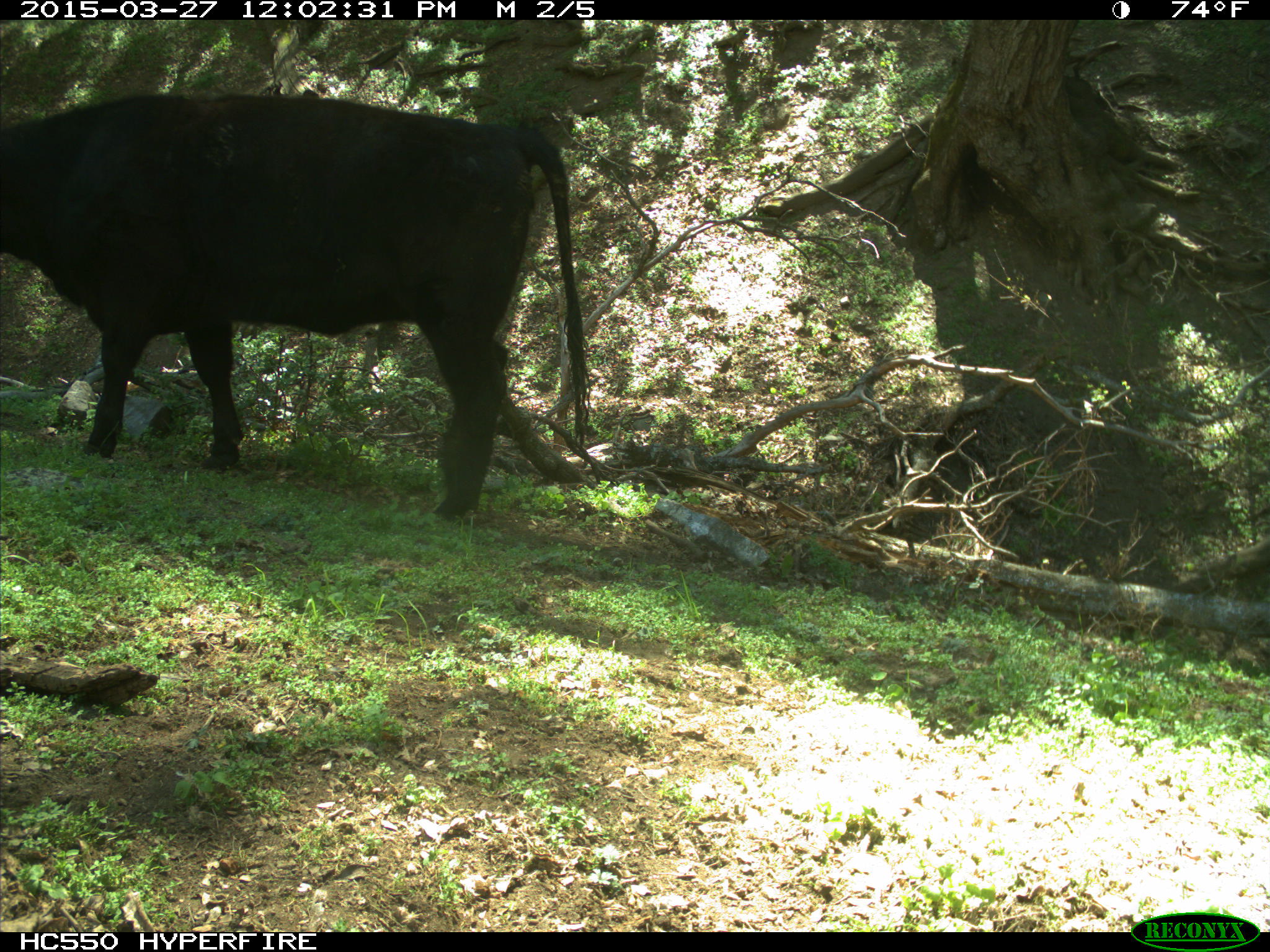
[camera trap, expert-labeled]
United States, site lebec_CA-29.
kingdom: Animalia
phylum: Chordata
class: Mammalia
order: Artiodactyla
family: Bovidae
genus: Bos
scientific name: Bos taurus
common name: domestic cow